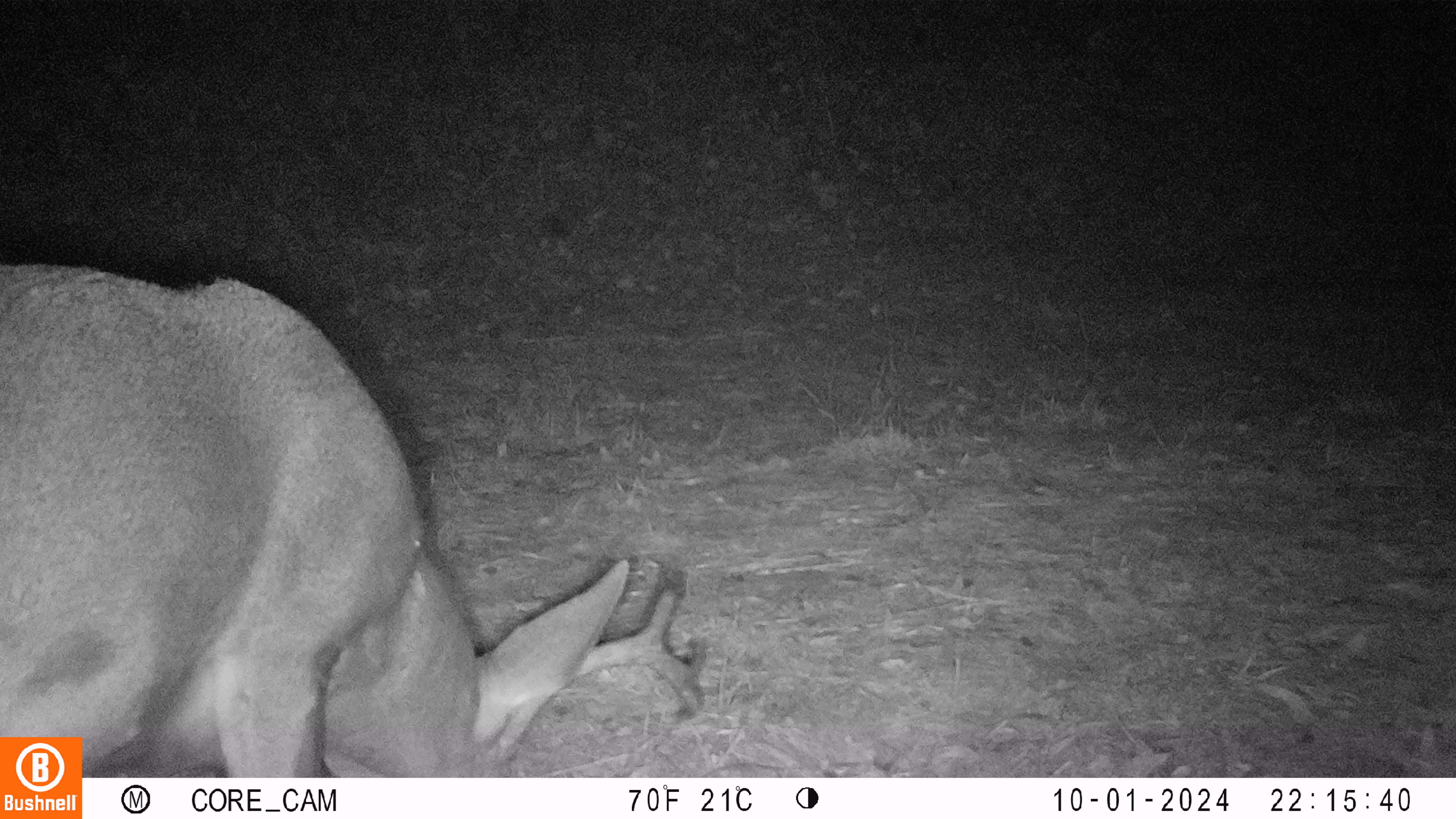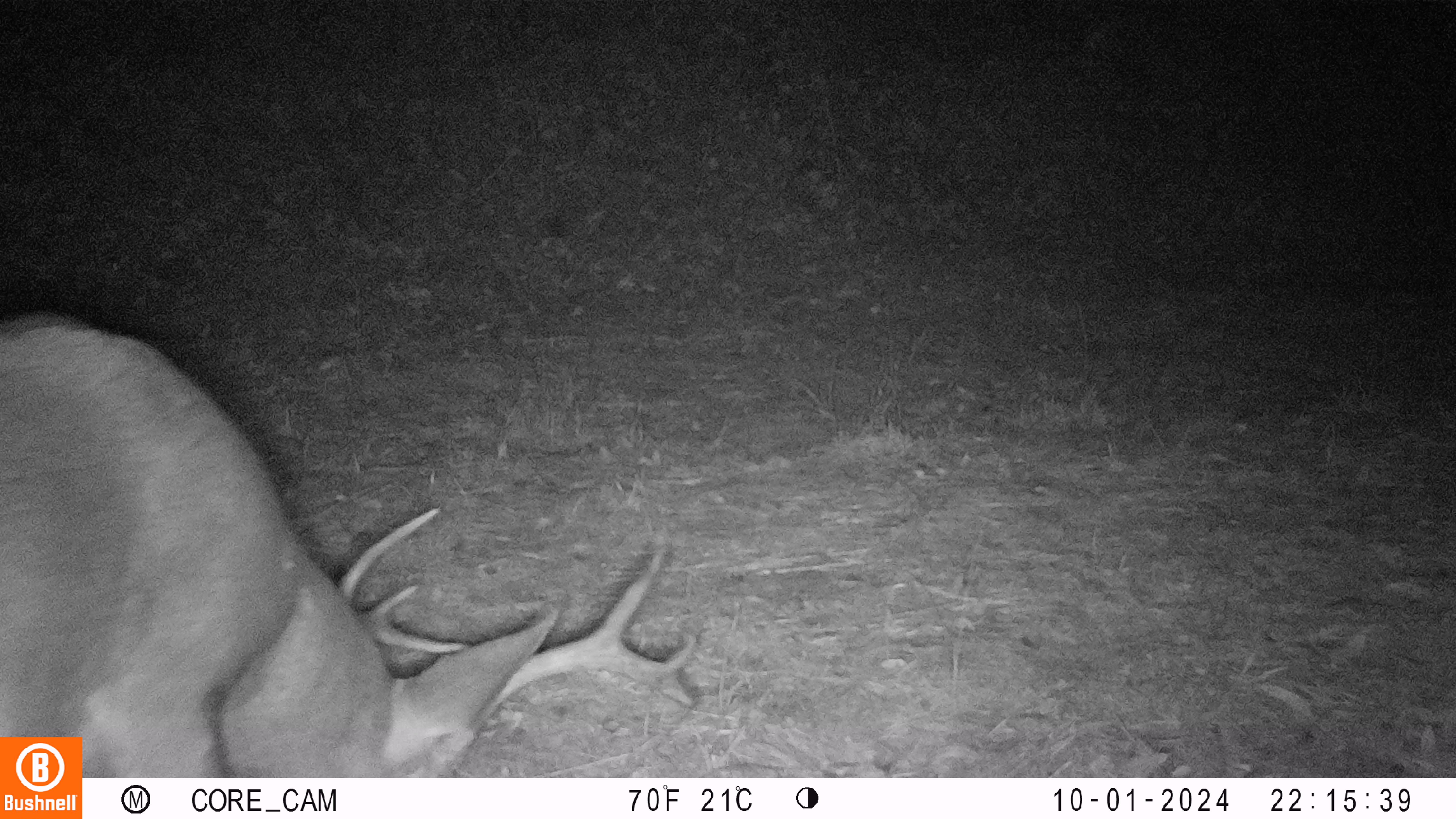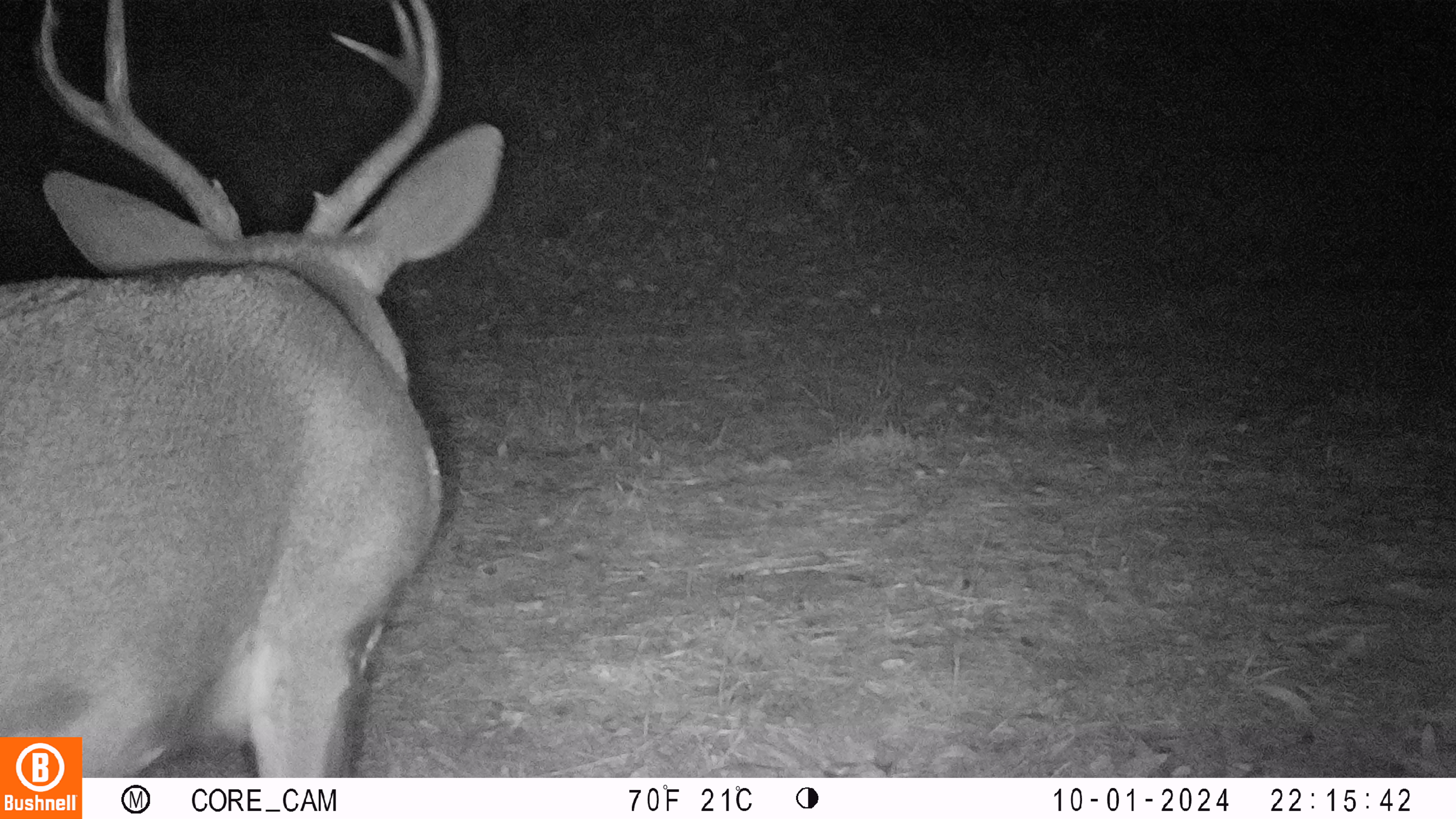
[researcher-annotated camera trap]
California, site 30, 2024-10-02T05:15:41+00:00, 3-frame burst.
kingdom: Animalia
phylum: Chordata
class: Mammalia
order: Artiodactyla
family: Cervidae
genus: Odocoileus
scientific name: Odocoileus hemionus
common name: mule deer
Mule deer (Odocoileus hemionus).